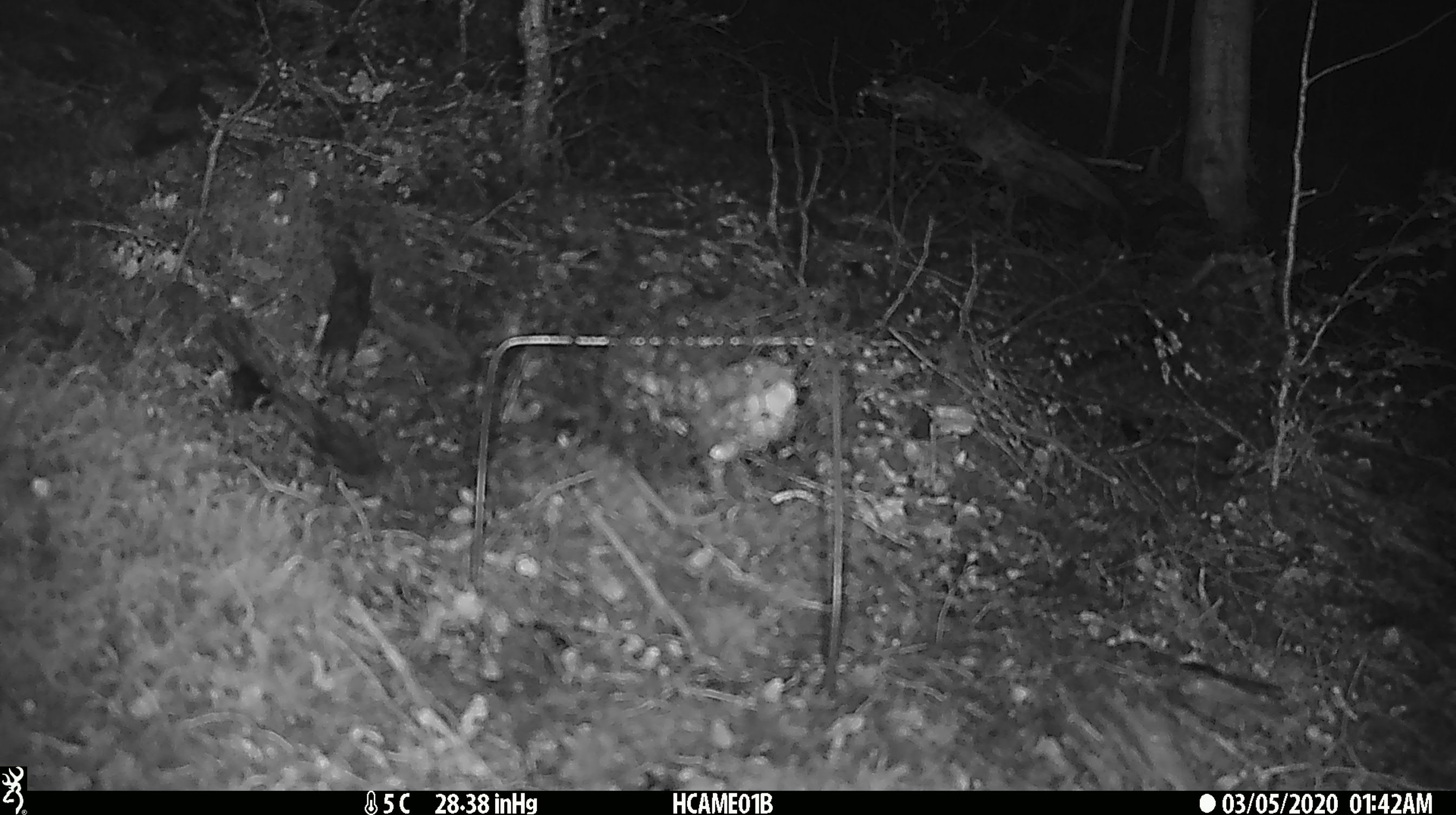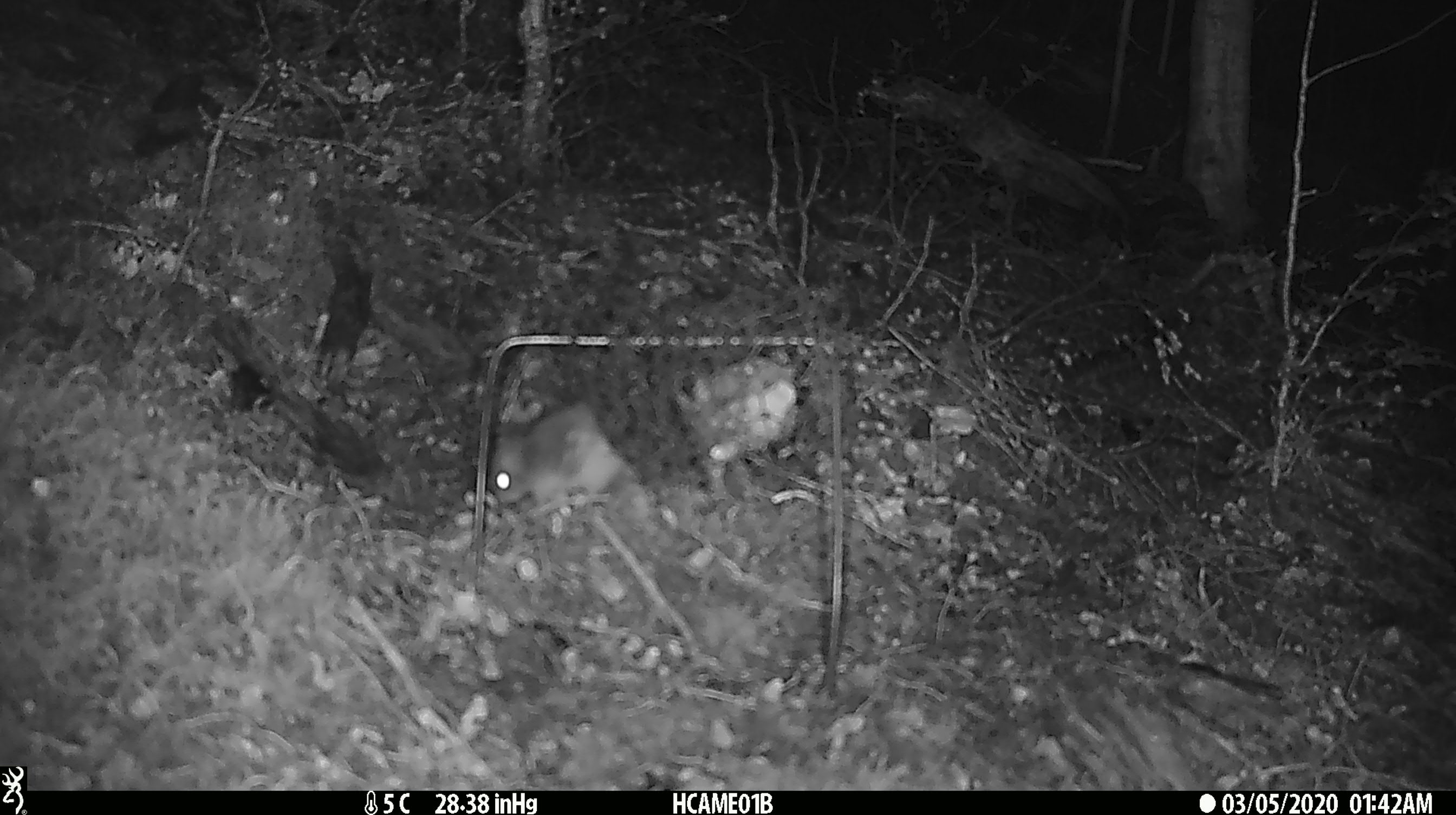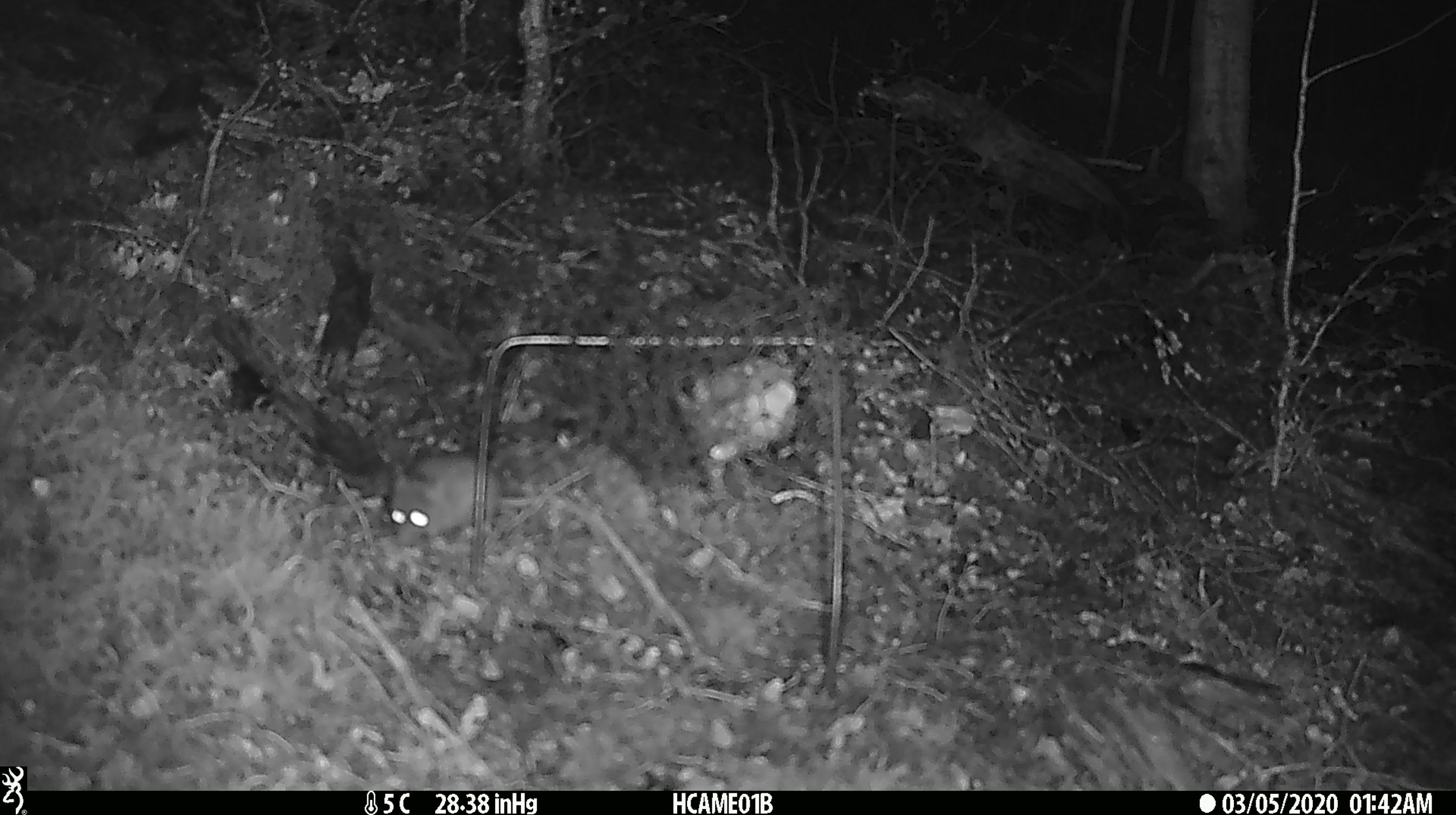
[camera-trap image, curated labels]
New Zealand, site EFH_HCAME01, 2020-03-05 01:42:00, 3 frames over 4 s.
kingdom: Animalia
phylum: Chordata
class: Mammalia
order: Rodentia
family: Muridae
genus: Mus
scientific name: Mus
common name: mouse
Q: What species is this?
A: Mouse (Mus).